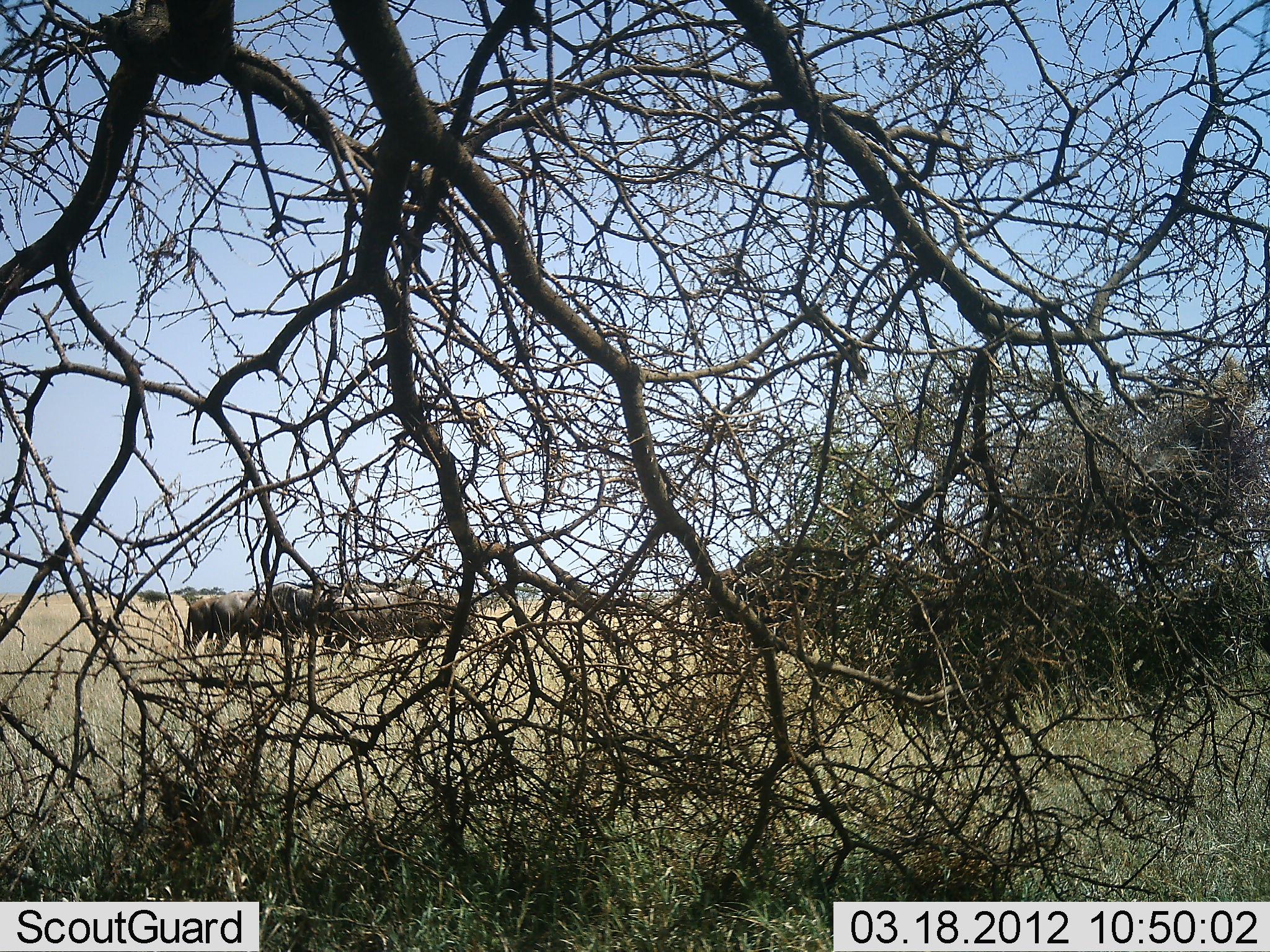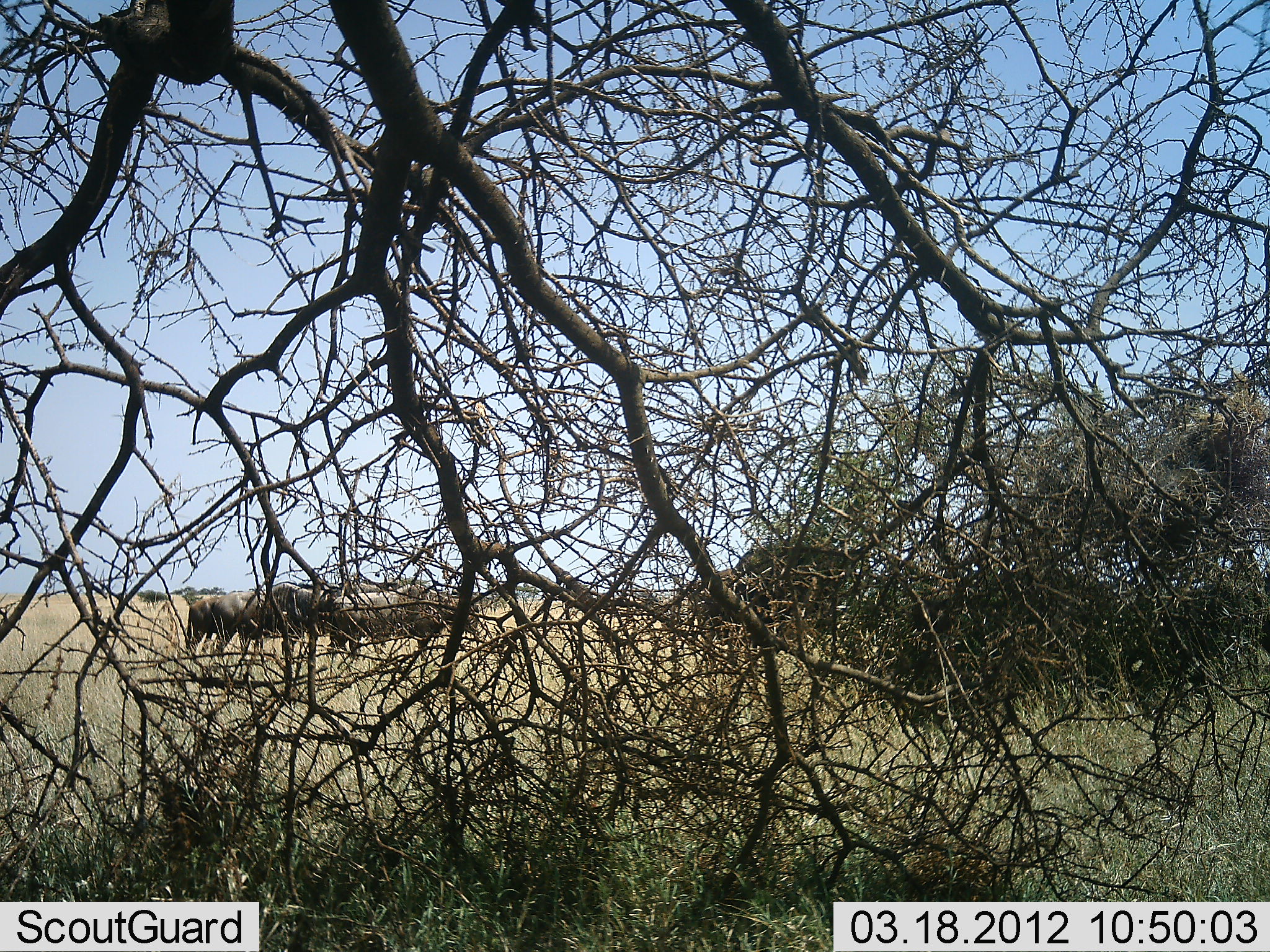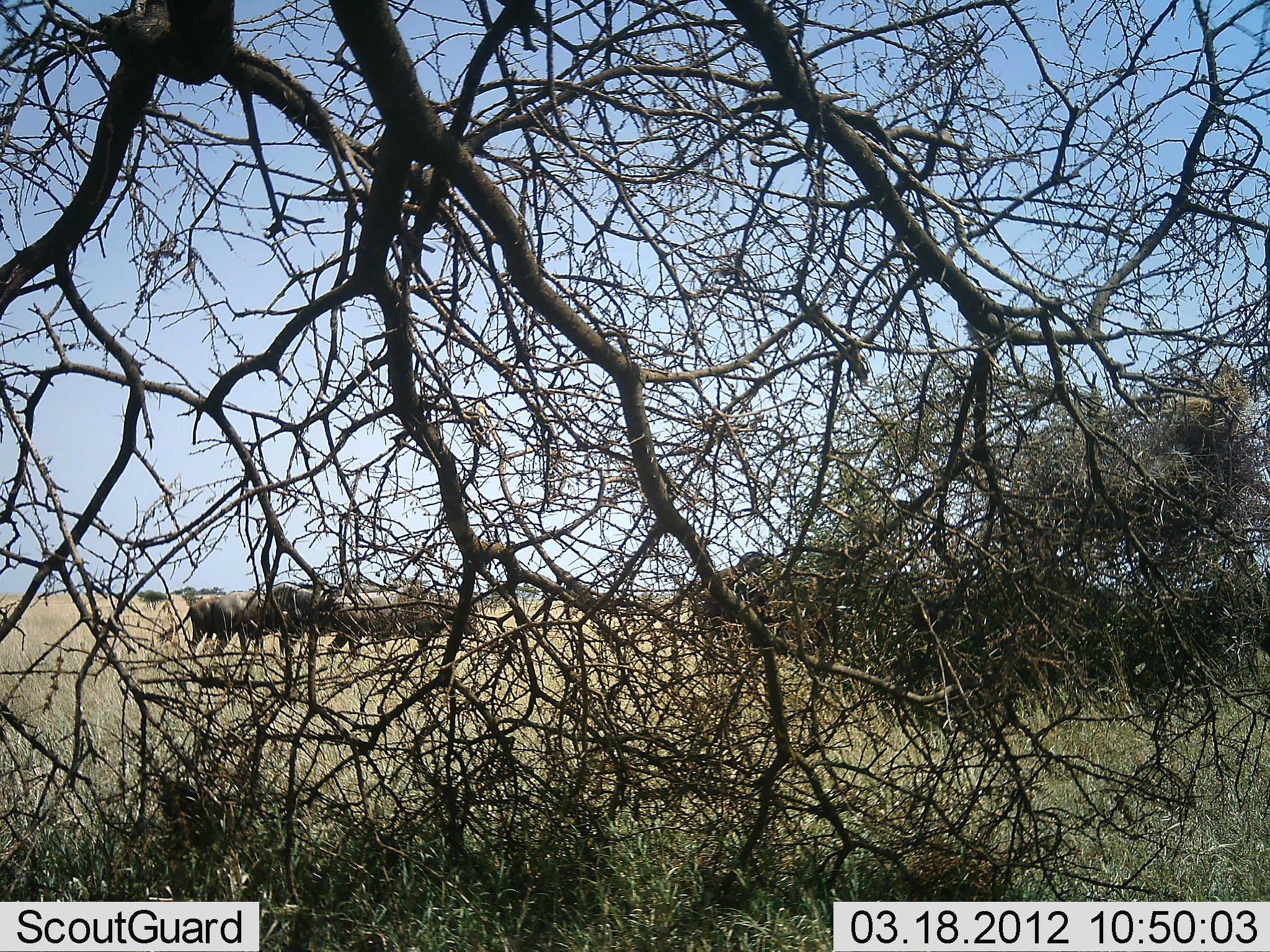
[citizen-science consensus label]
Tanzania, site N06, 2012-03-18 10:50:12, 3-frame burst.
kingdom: Animalia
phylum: Chordata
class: Mammalia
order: Artiodactyla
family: Bovidae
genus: Connochaetes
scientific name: Connochaetes taurinus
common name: blue wildebeest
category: wildebeest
Wildebeest (blue wildebeest) (Connochaetes taurinus), count 4. Behavior (volunteer vote fractions): standing 89%, resting 0%, moving 0%, interacting 0%. Young present (vote fraction): 0%. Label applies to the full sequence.